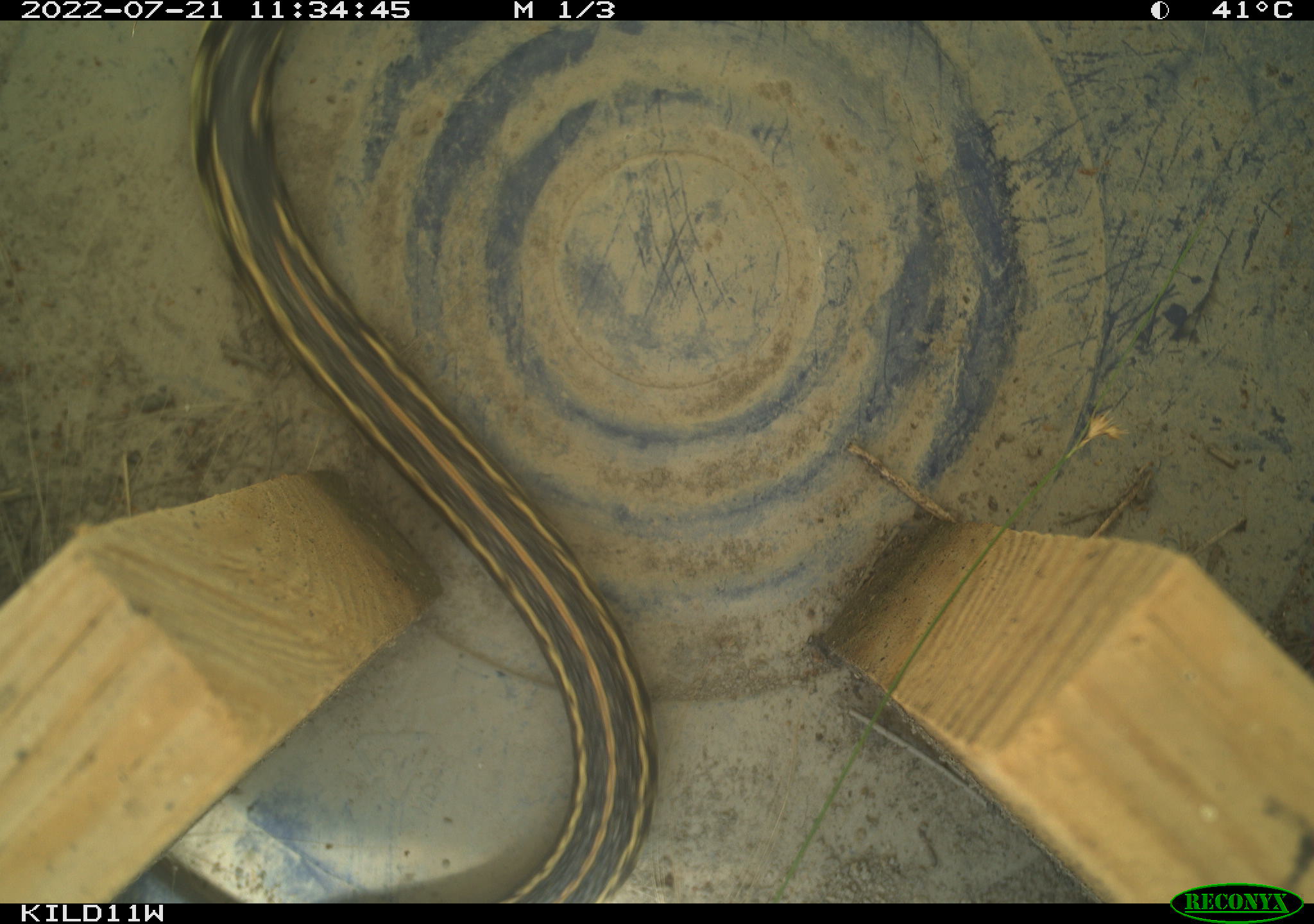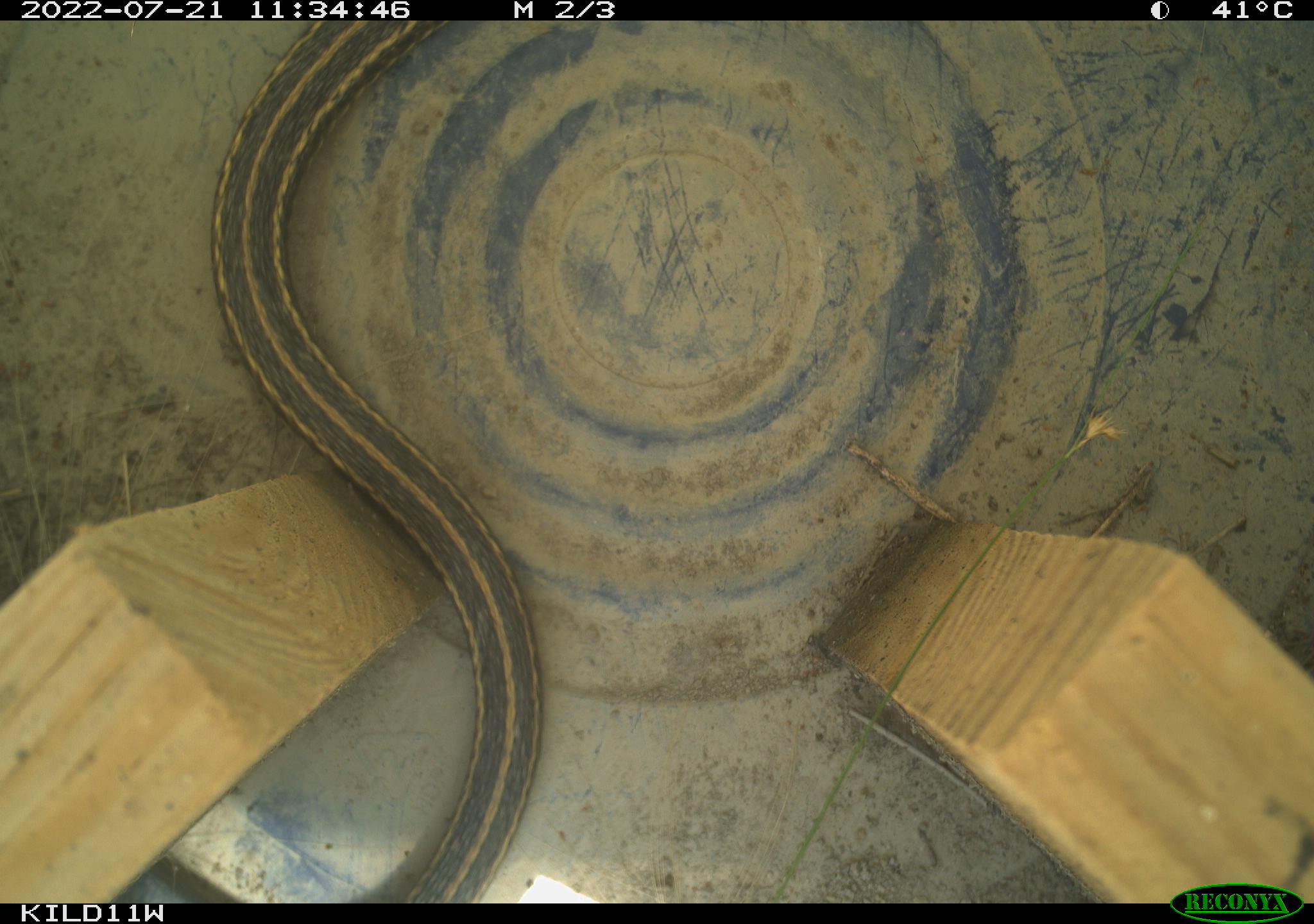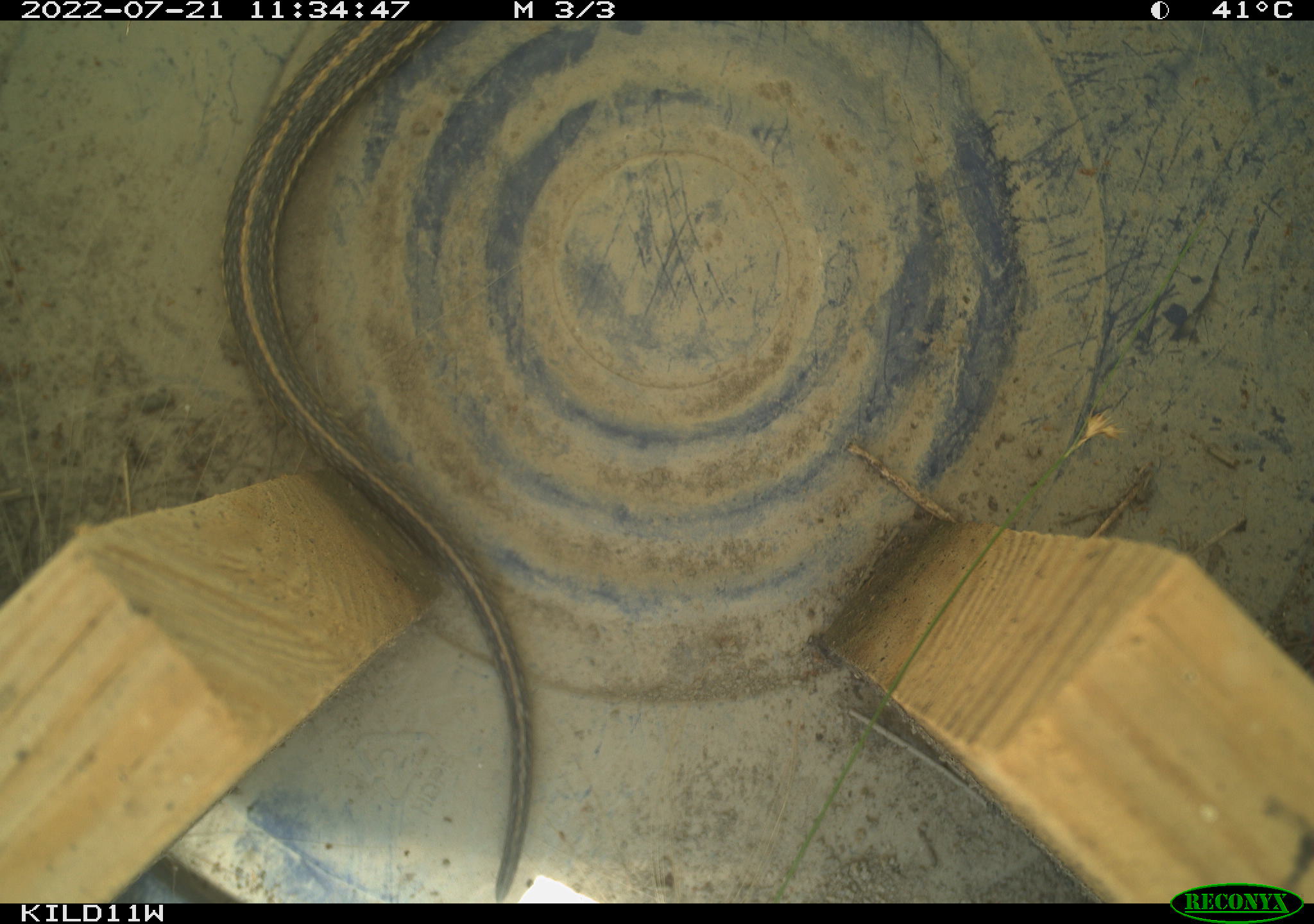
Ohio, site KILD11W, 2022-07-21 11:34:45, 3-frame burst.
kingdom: Animalia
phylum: Chordata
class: Reptilia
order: Squamata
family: Colubridae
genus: Thamnophis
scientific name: Thamnophis sirtalis sirtalis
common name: eastern gartersnake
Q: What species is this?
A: Eastern gartersnake (Thamnophis sirtalis sirtalis).